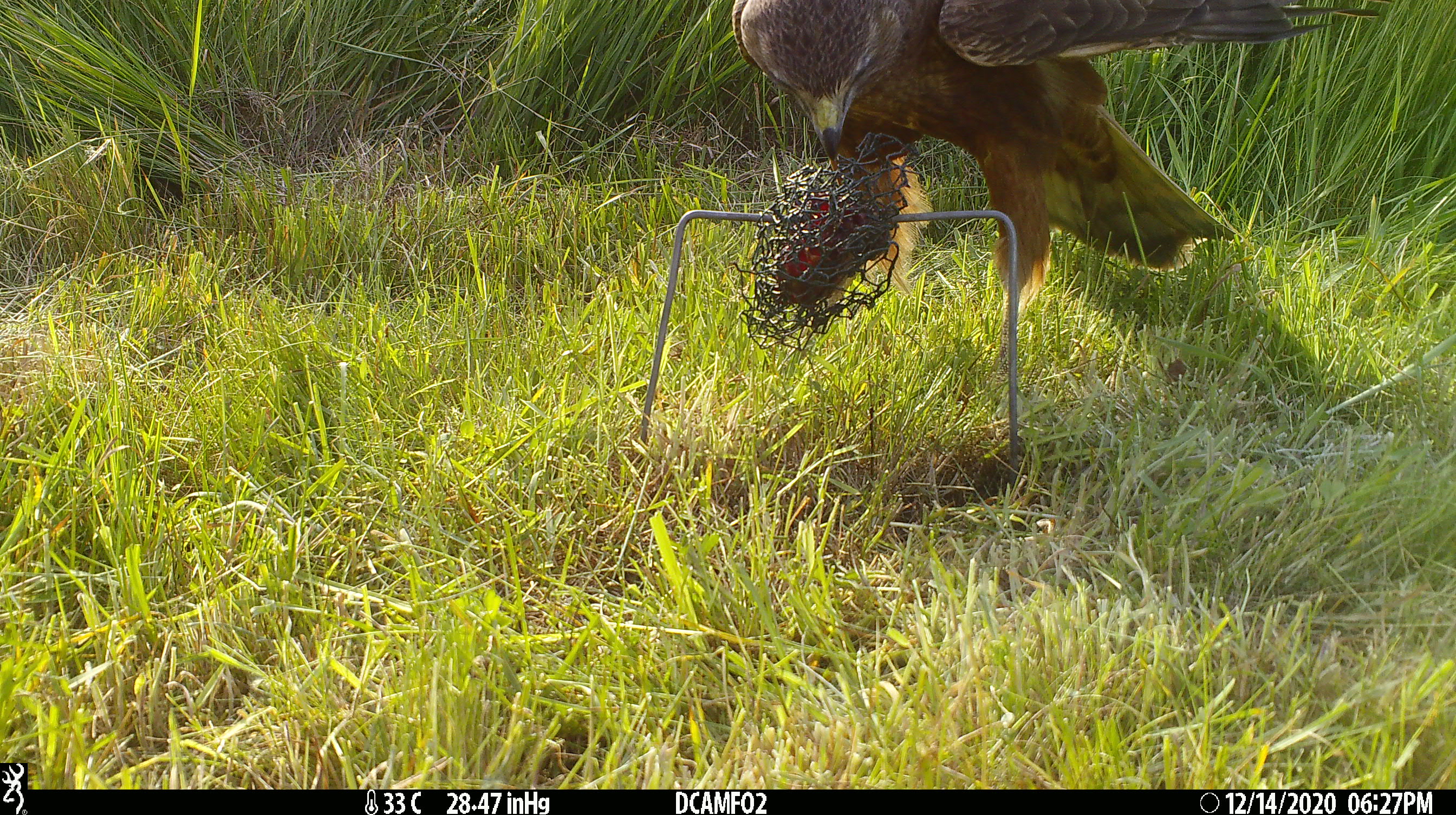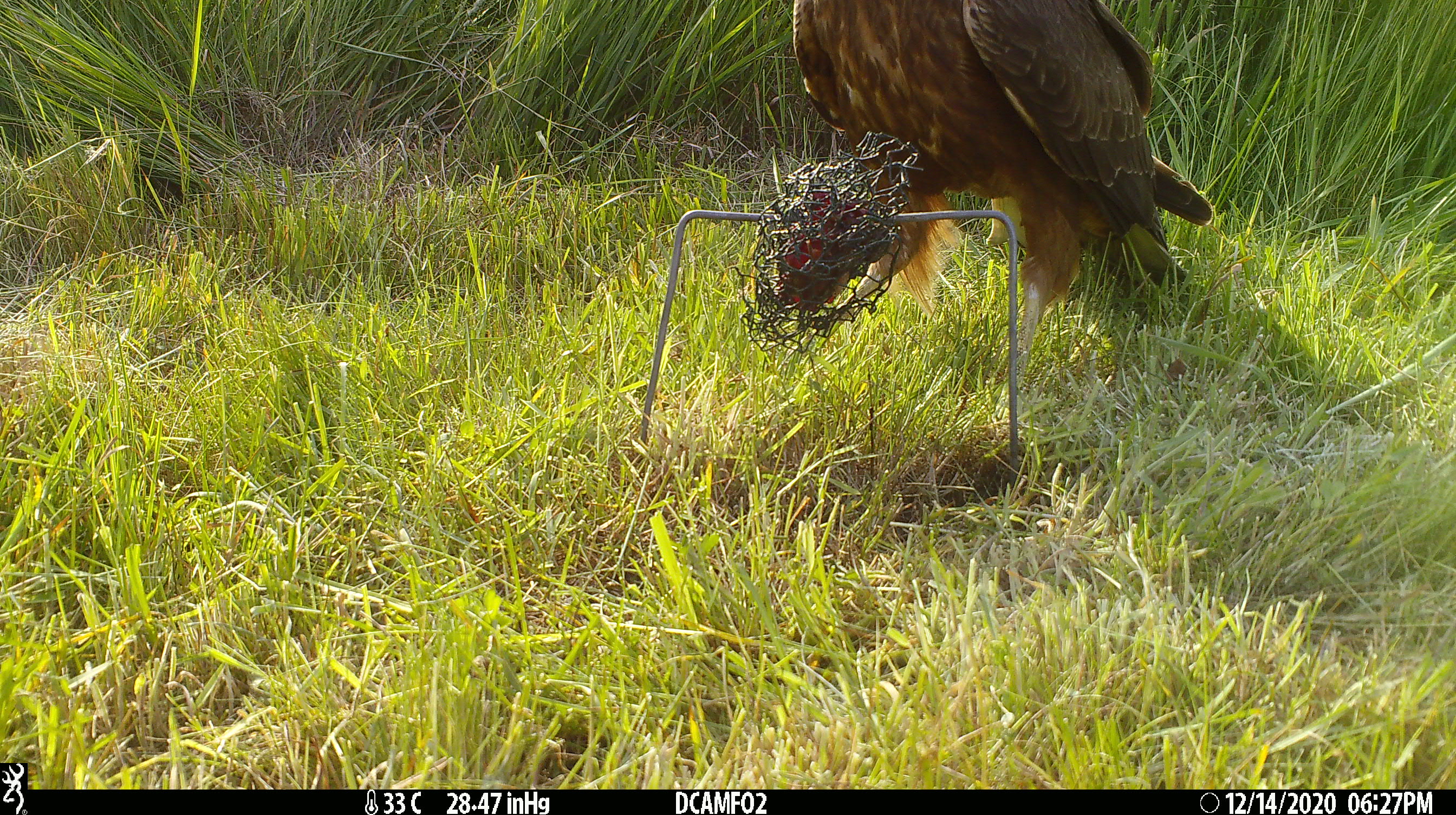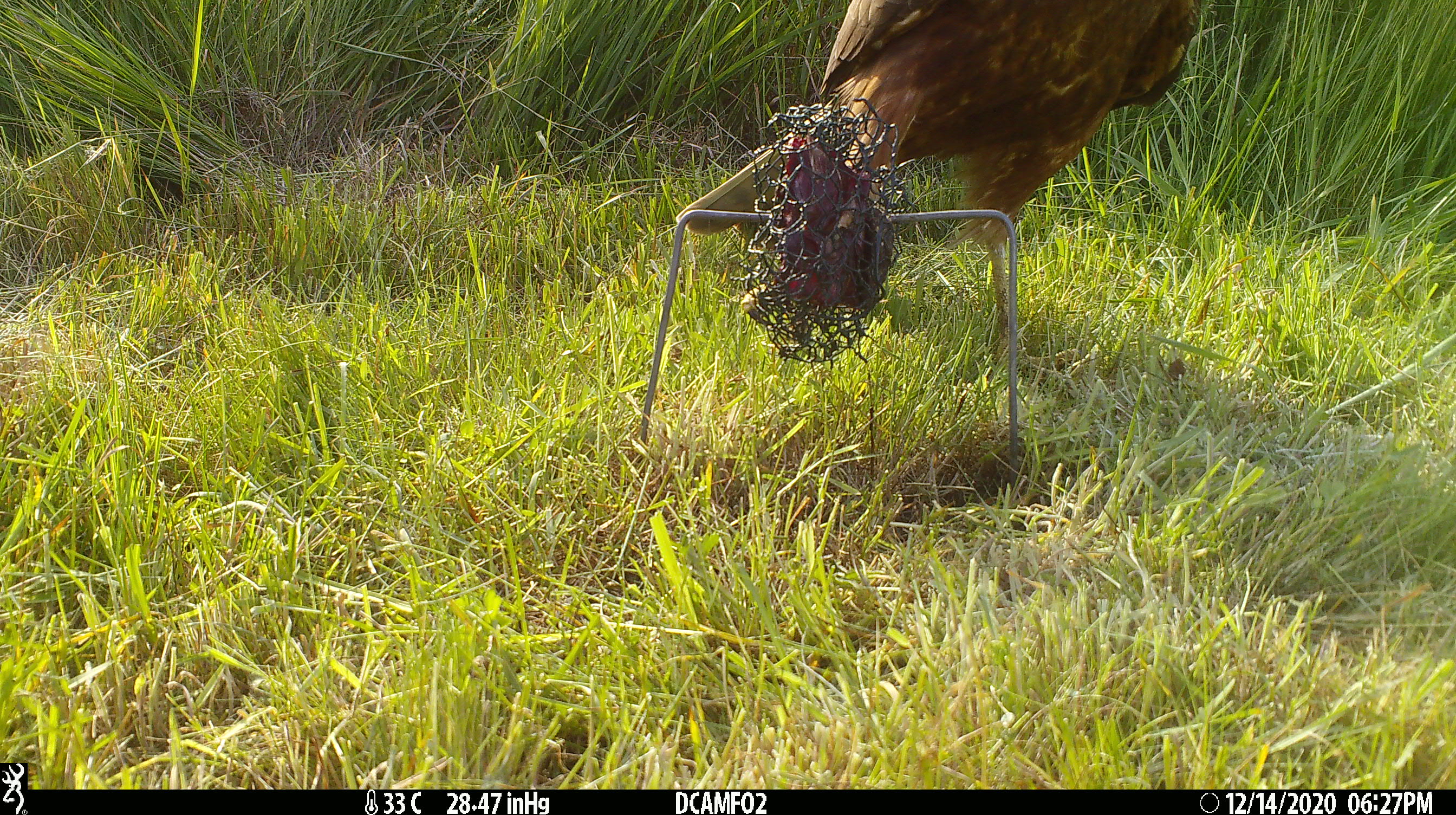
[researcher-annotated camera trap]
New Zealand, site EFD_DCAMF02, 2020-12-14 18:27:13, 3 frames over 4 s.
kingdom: Animalia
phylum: Chordata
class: Aves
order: Accipitriformes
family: Accipitridae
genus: Circus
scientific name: Circus approximans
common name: swamp harrier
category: harrier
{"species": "harrier (swamp harrier) (Circus approximans)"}